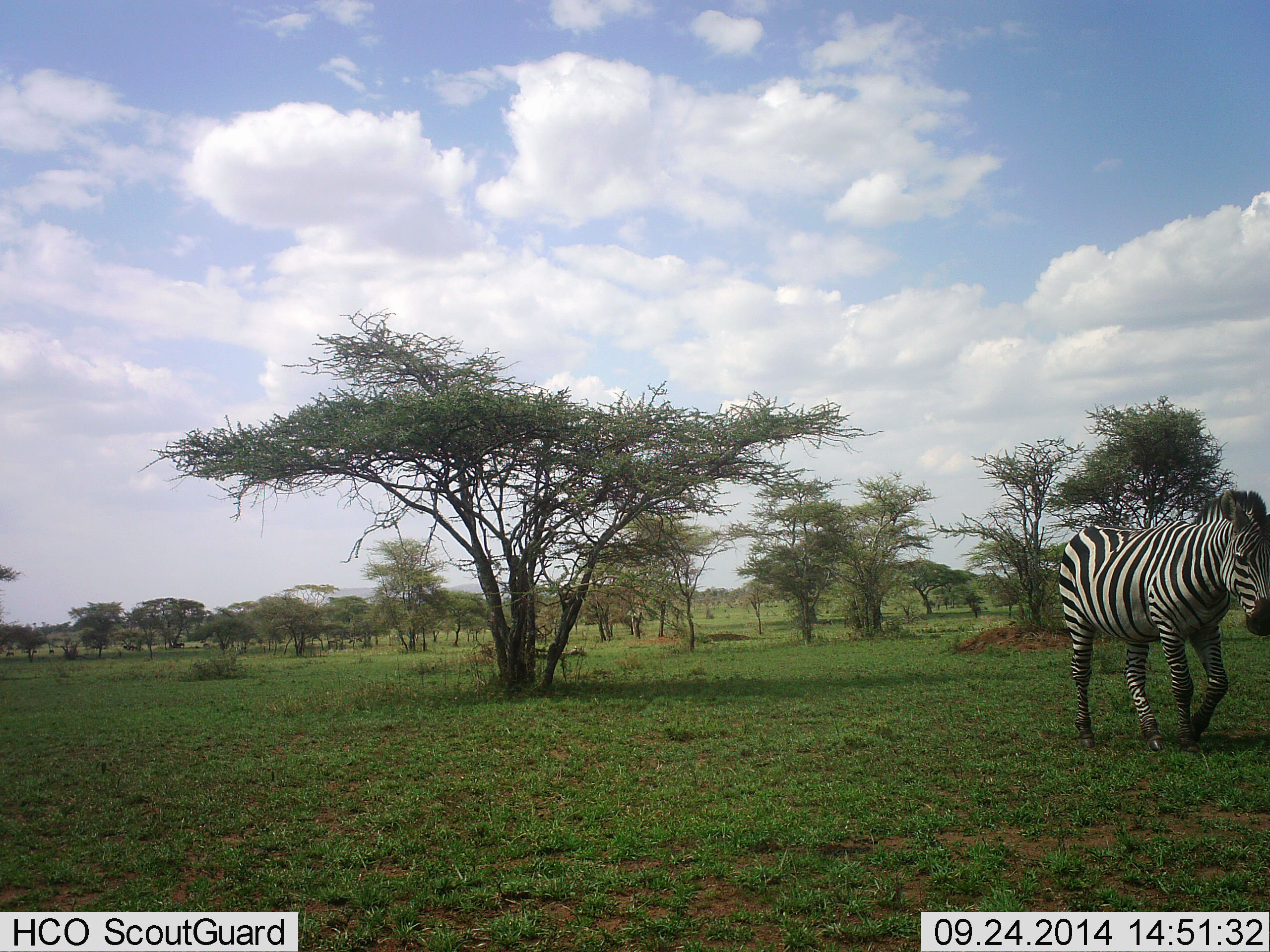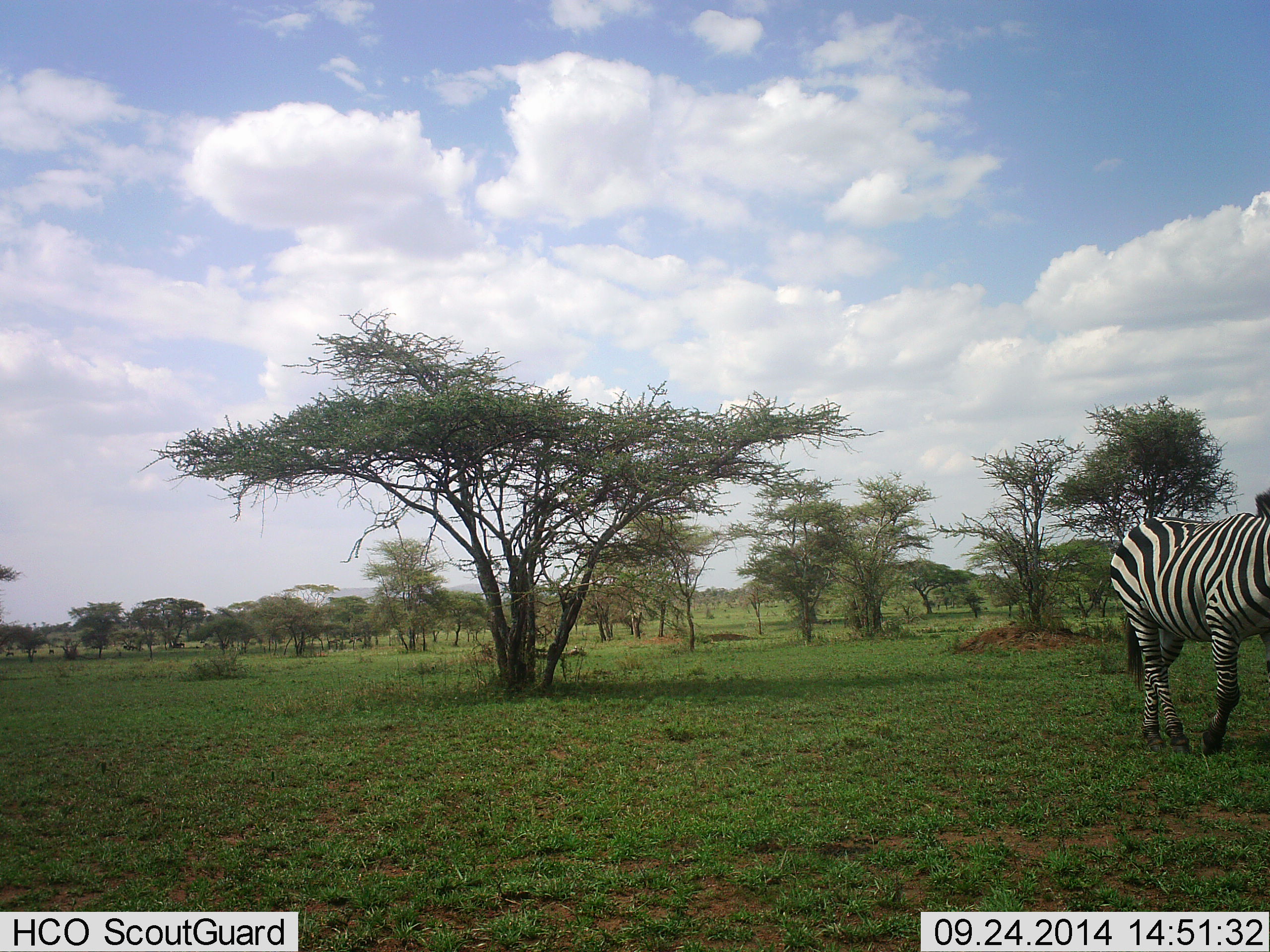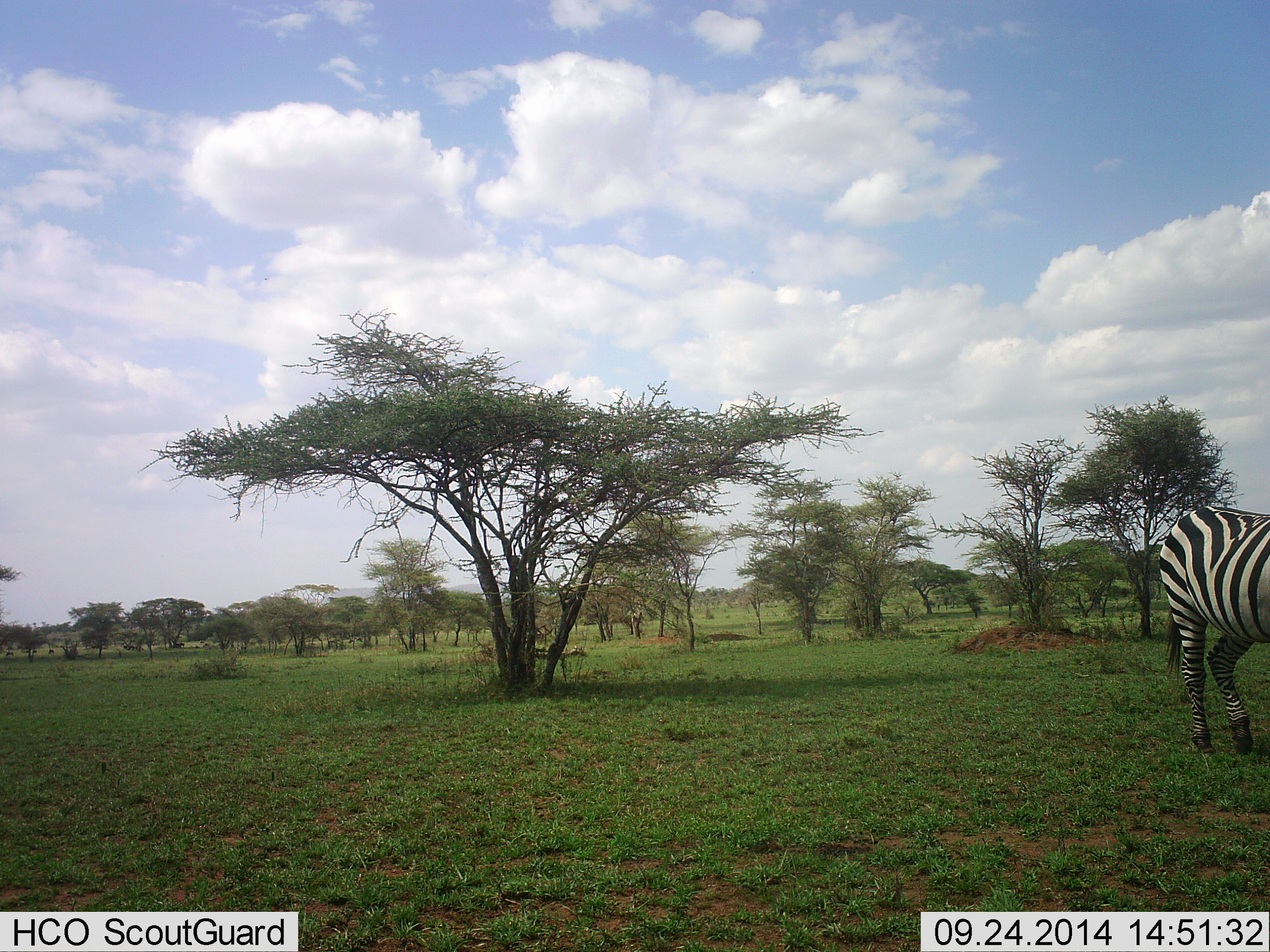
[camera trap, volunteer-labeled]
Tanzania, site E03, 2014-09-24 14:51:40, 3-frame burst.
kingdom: Animalia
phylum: Chordata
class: Mammalia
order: Perissodactyla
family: Equidae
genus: Equus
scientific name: Equus quagga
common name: plains zebra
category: zebra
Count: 1.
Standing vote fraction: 10%.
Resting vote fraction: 0%.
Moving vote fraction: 90%.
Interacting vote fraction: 0%.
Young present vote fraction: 0%.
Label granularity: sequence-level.